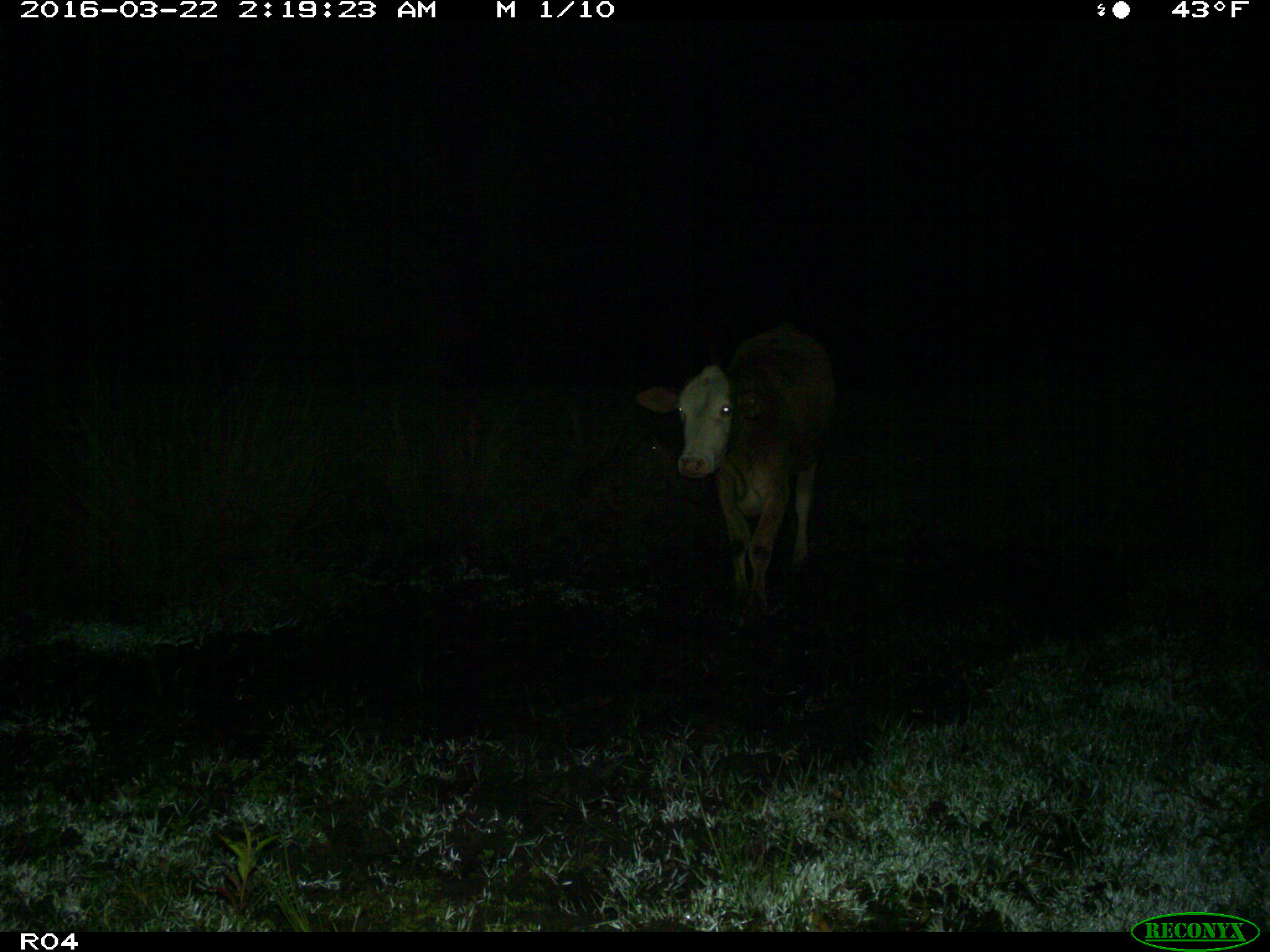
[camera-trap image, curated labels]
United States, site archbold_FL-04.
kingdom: Animalia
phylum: Chordata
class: Mammalia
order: Artiodactyla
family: Bovidae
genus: Bos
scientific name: Bos taurus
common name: domestic cow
Bos taurus (domestic cow).